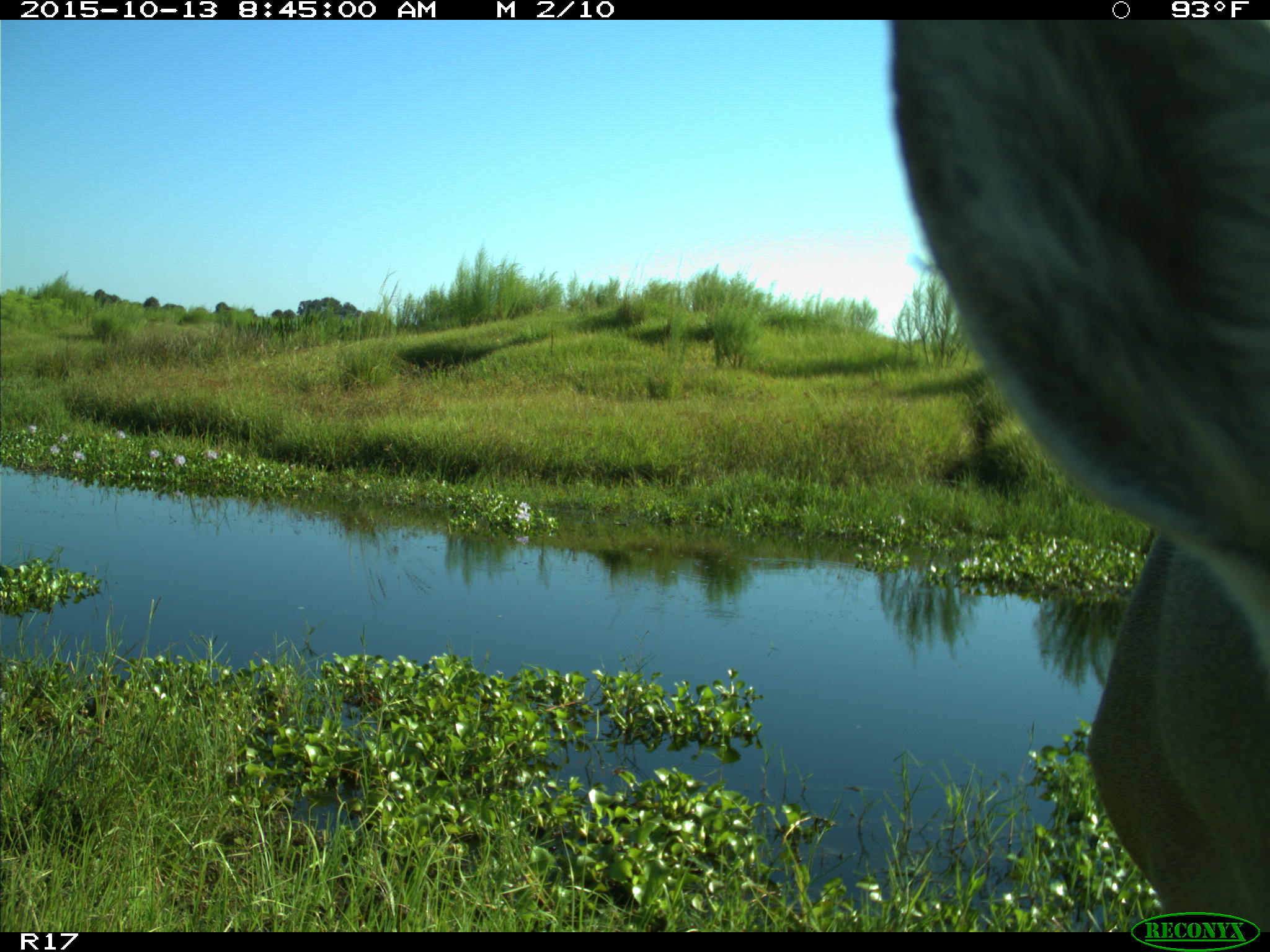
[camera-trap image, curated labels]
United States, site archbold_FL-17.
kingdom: Animalia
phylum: Chordata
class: Mammalia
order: Artiodactyla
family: Cervidae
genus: Odocoileus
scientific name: Odocoileus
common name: deer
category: unidentified deer